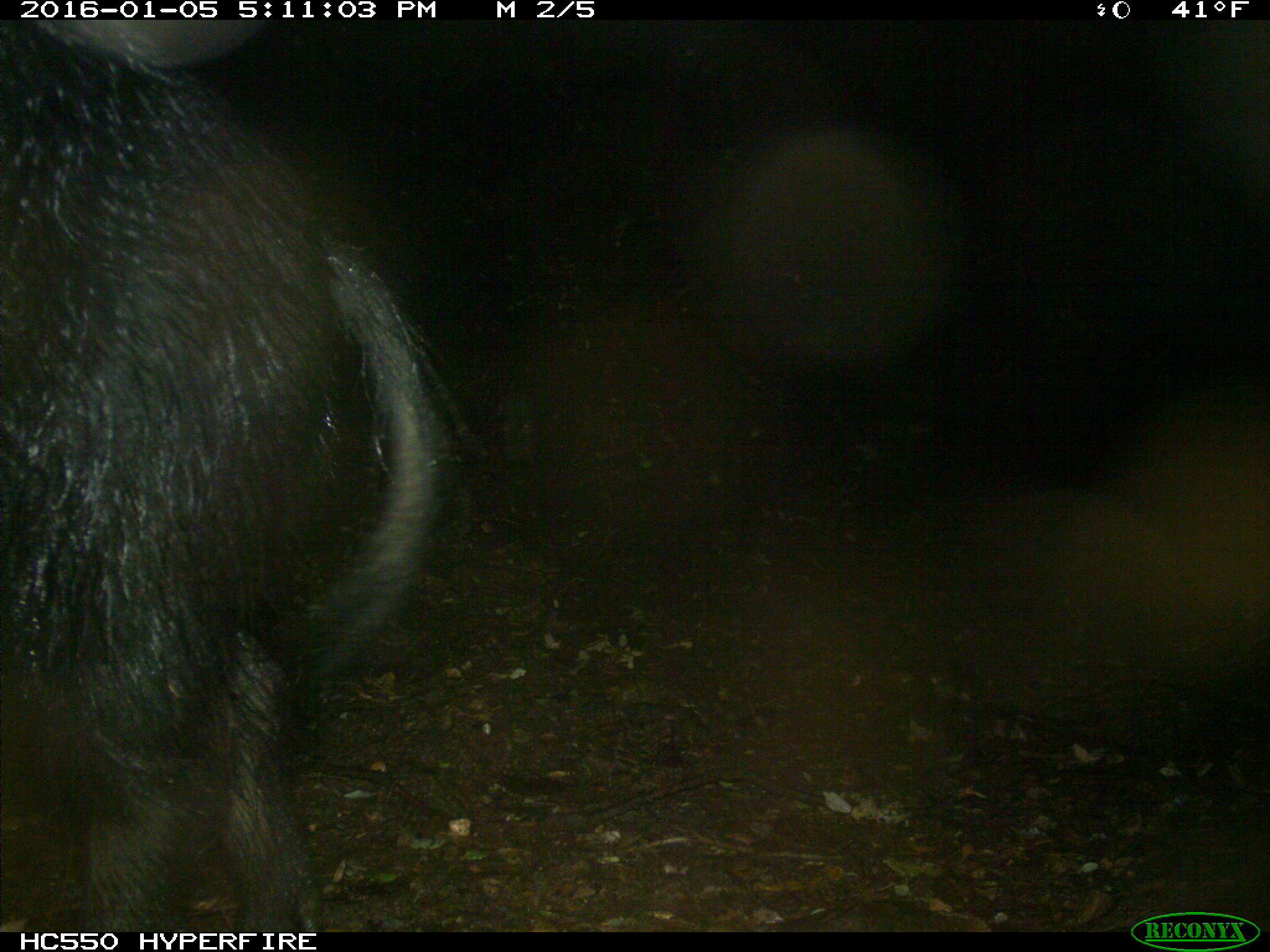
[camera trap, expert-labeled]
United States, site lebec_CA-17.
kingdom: Animalia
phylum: Chordata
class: Mammalia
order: Artiodactyla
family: Suidae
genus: Sus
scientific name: Sus scrofa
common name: wild boar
Sus scrofa (wild boar).